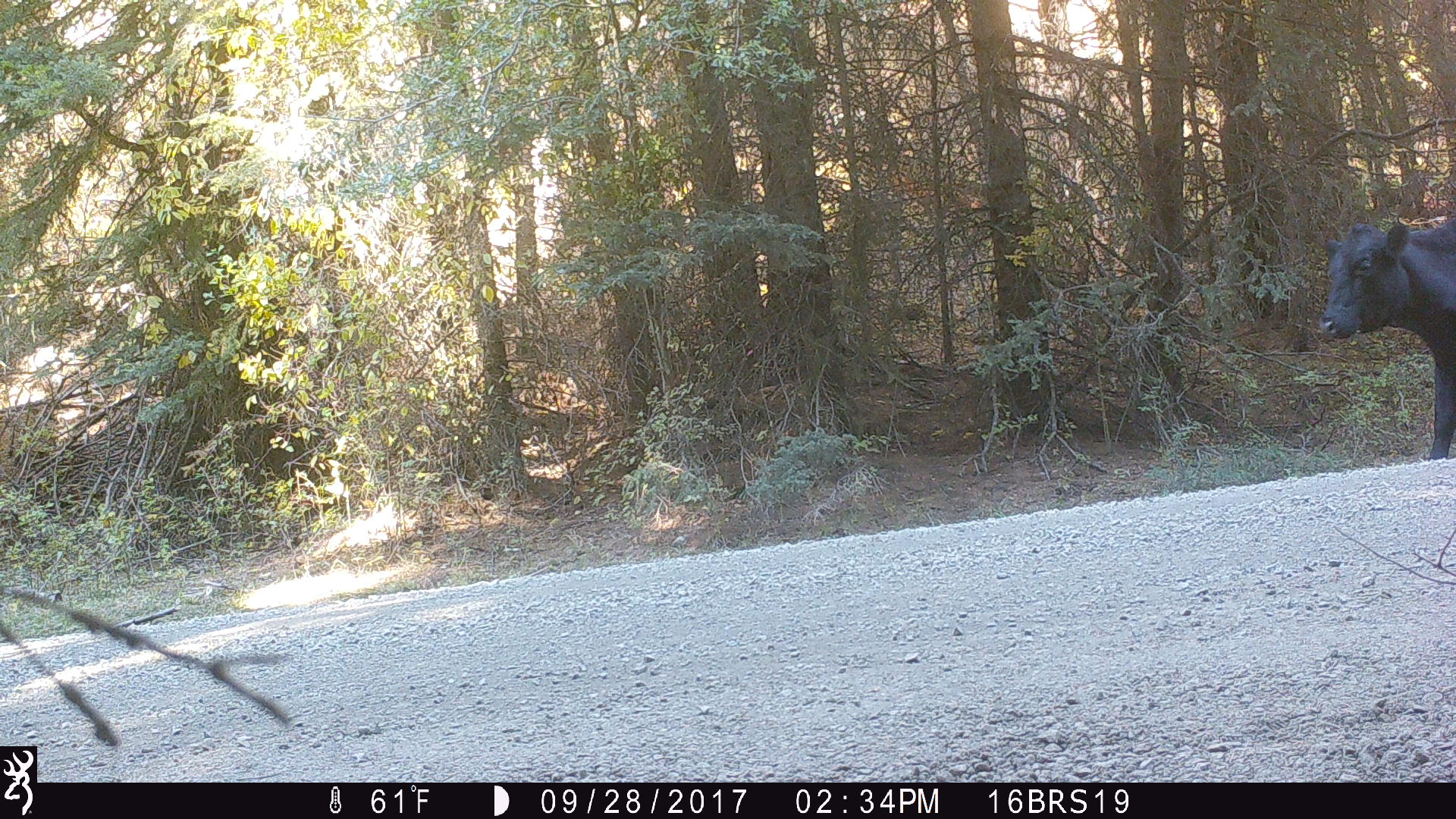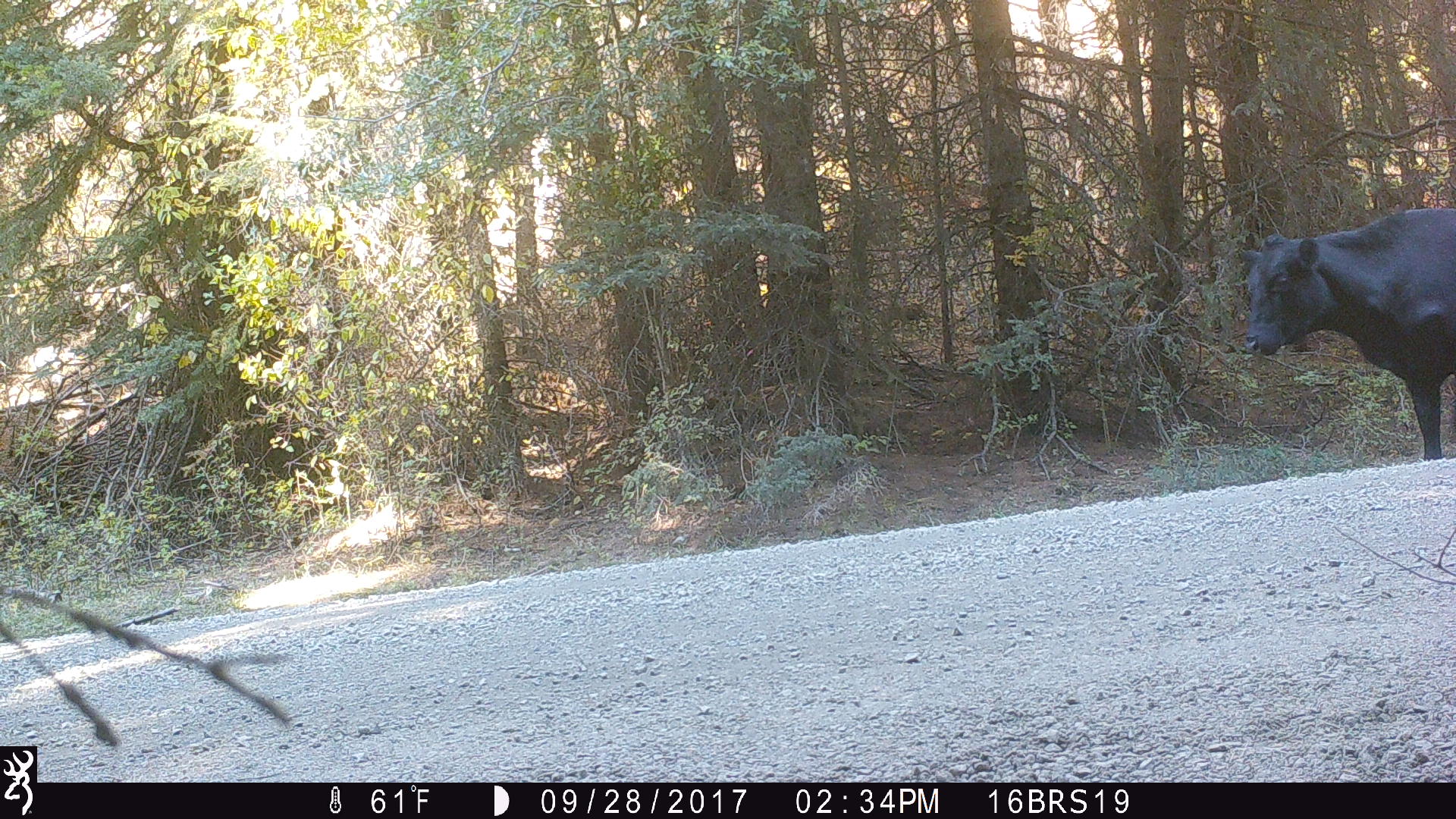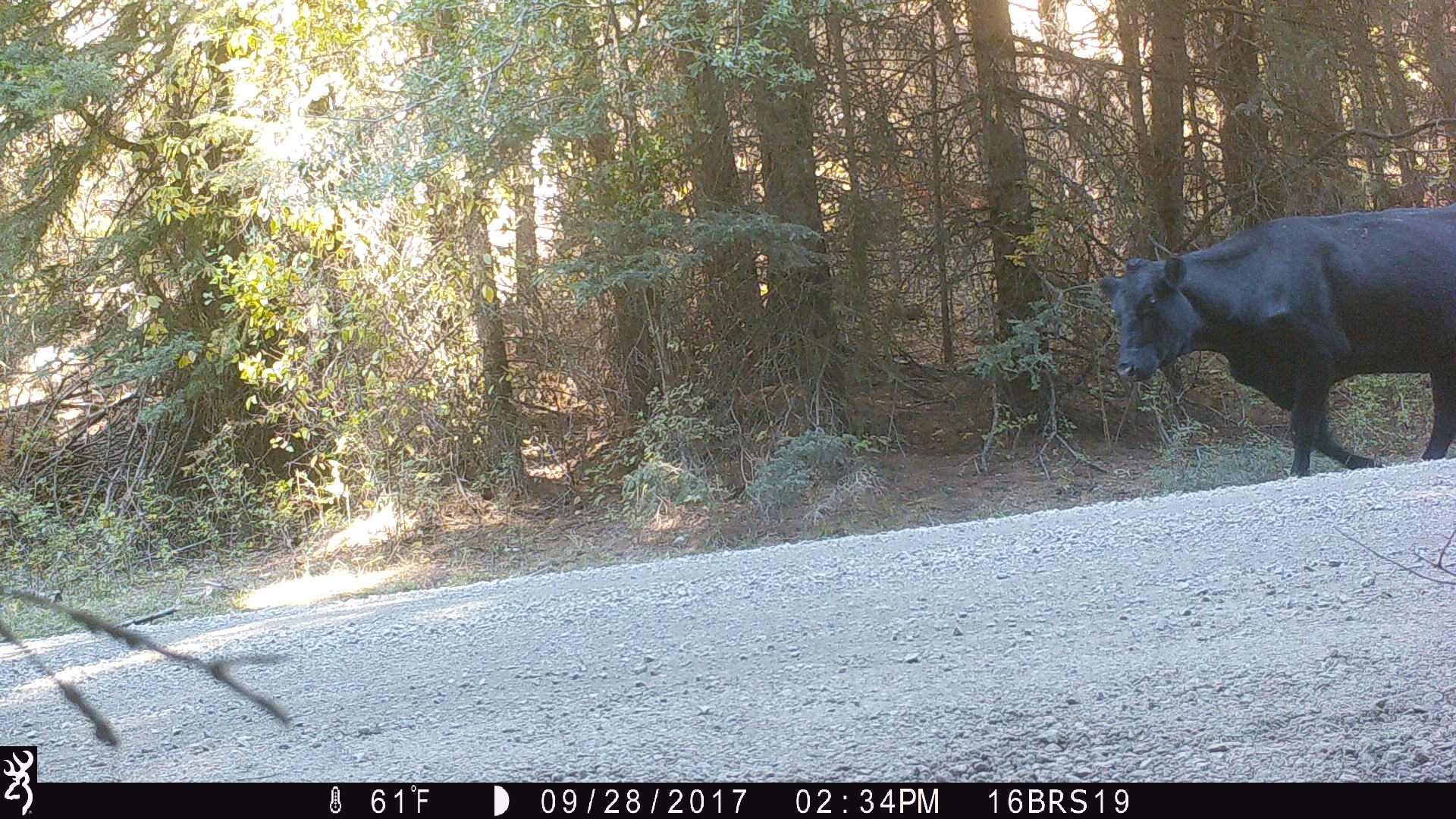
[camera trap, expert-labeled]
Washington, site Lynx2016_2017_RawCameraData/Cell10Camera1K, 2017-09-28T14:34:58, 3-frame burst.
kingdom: Animalia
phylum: Chordata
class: Mammalia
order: Artiodactyla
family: Bovidae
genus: Bos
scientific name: Bos taurus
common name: domestic cattle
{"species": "domestic cattle (Bos taurus)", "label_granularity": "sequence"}